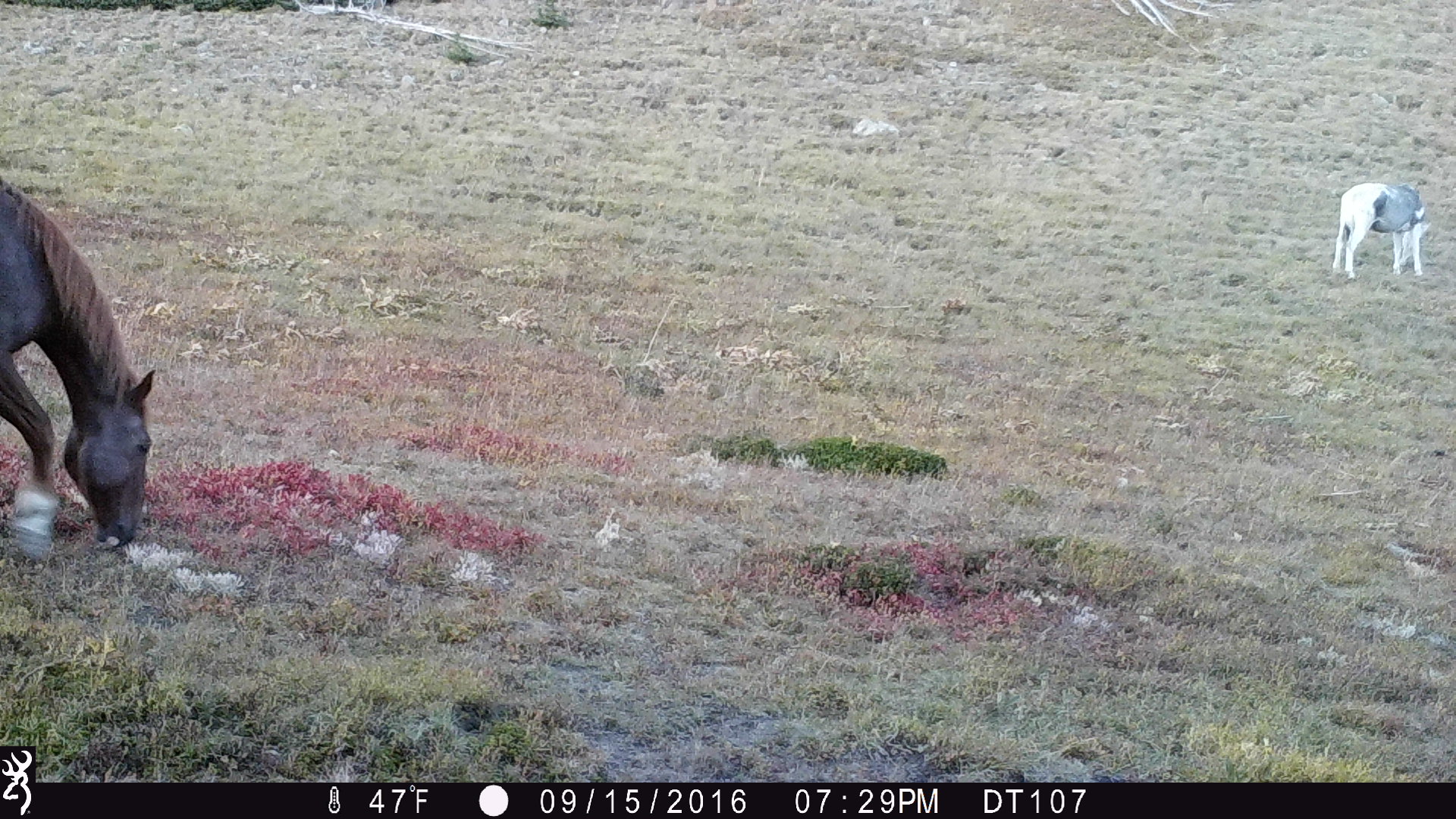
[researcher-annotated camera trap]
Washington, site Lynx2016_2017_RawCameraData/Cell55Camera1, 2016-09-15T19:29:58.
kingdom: Animalia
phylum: Chordata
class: Mammalia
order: Perissodactyla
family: Equidae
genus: Equus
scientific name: Equus caballus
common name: domestic horse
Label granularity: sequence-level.